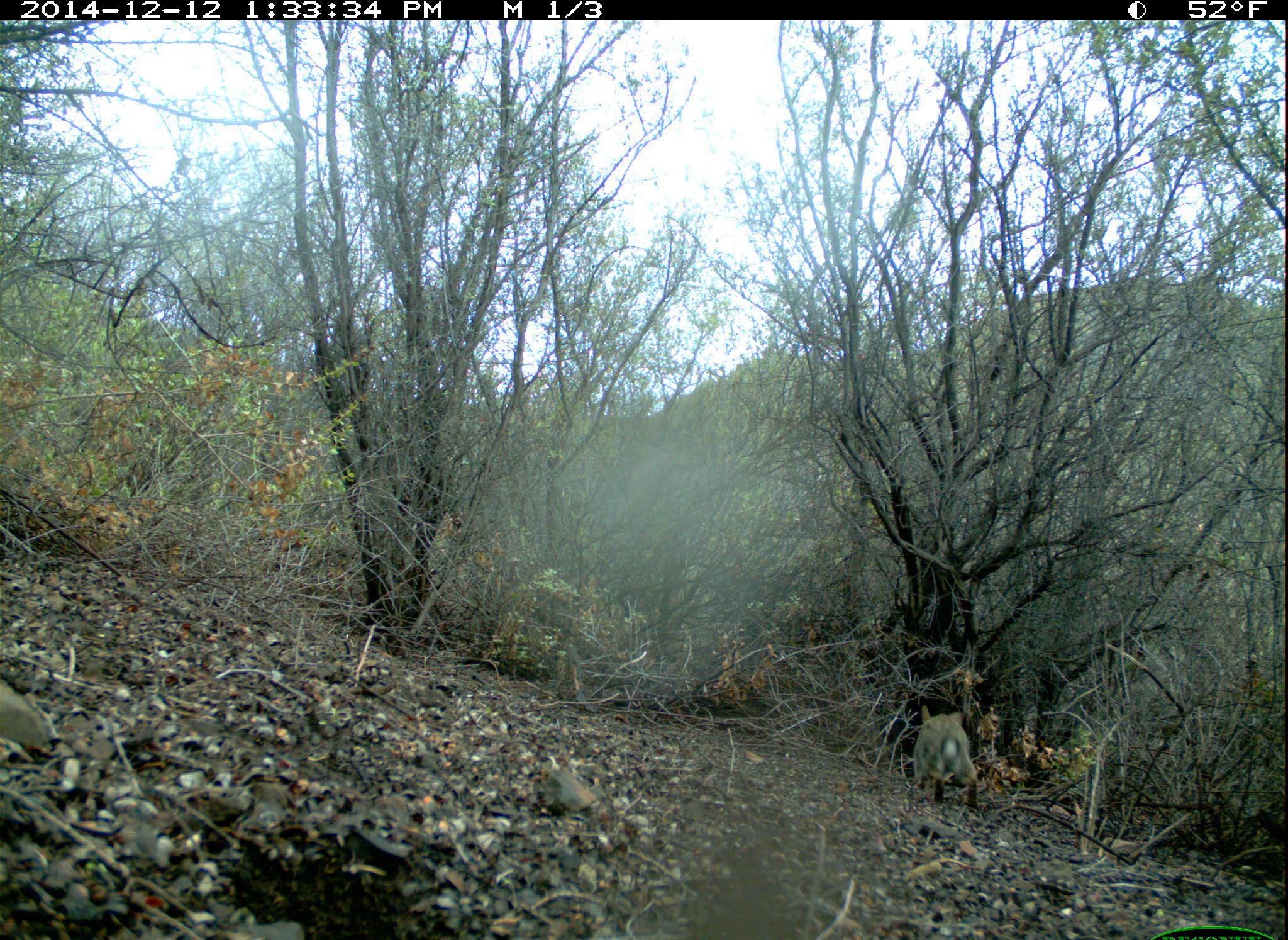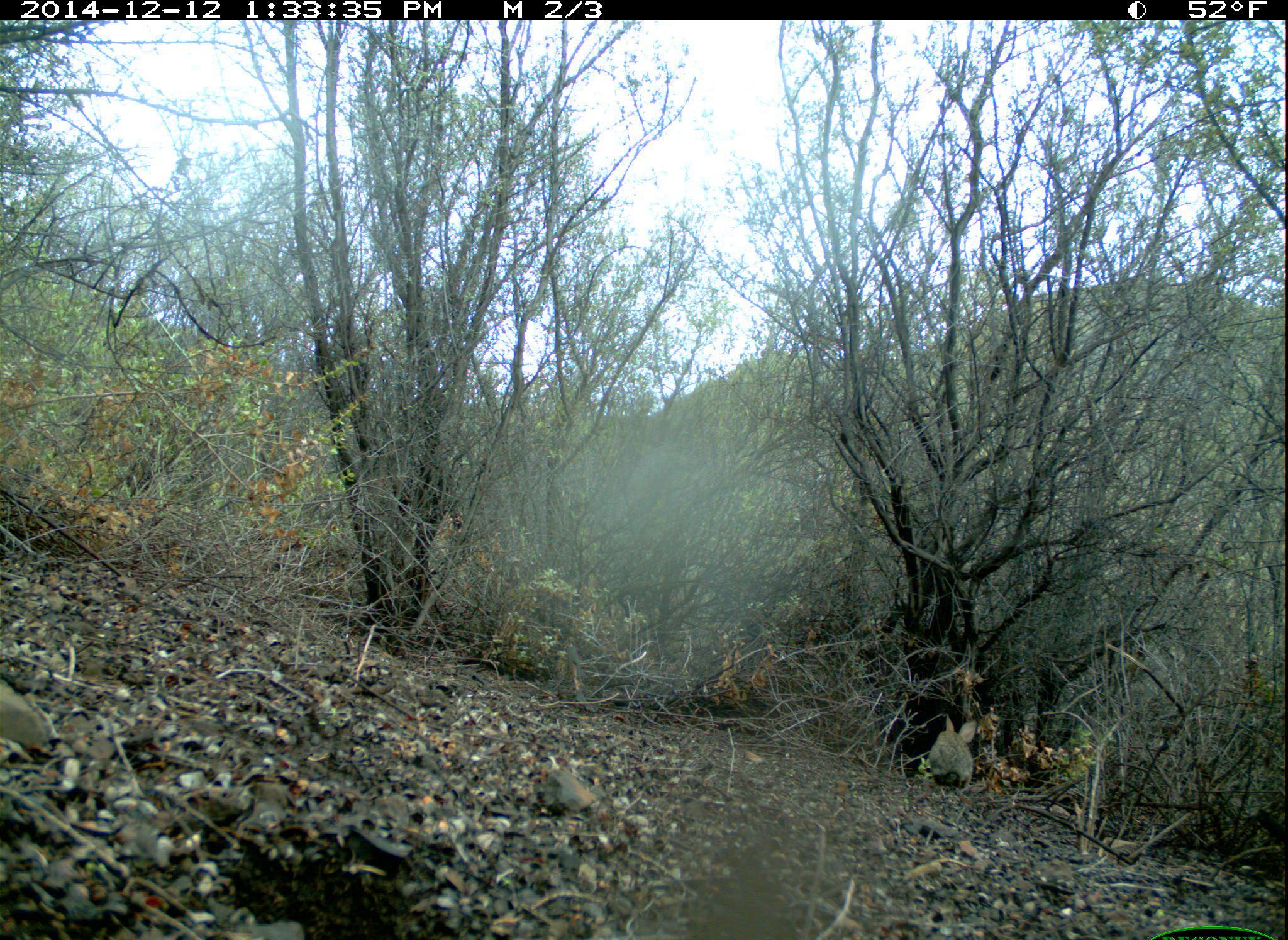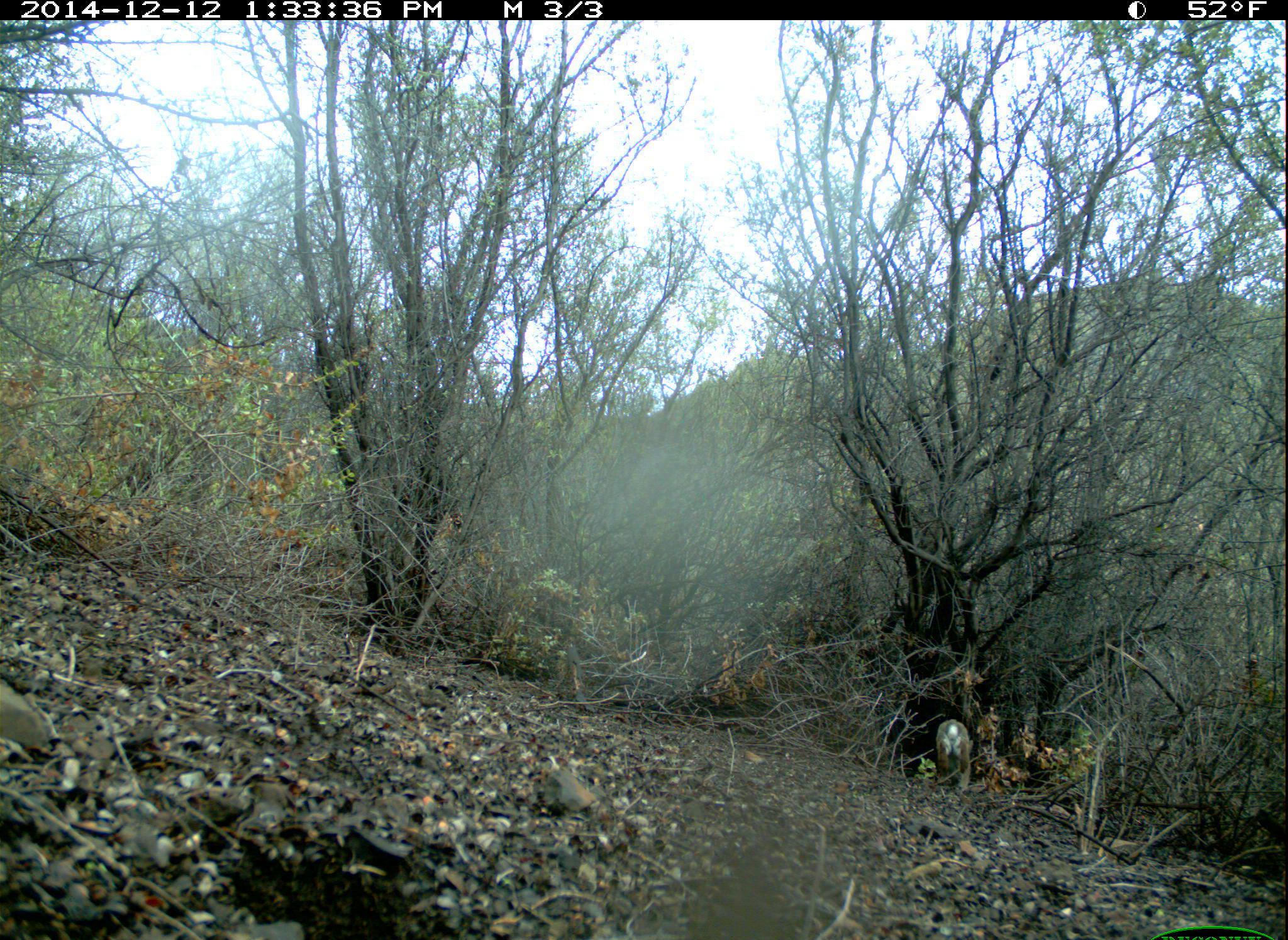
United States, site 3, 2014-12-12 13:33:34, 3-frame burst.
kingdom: Animalia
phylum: Chordata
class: Mammalia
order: Lagomorpha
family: Leporidae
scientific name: Leporidae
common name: rabbits and hares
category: rabbit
Rabbit (rabbits and hares) (Leporidae).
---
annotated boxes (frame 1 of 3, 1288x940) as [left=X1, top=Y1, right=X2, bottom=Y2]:
rabbit: [left=912, top=705, right=978, bottom=807]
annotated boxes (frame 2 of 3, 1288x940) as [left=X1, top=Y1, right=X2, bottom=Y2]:
rabbit: [left=928, top=713, right=978, bottom=789]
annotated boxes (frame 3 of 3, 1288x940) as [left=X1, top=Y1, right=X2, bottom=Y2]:
rabbit: [left=935, top=719, right=973, bottom=788]